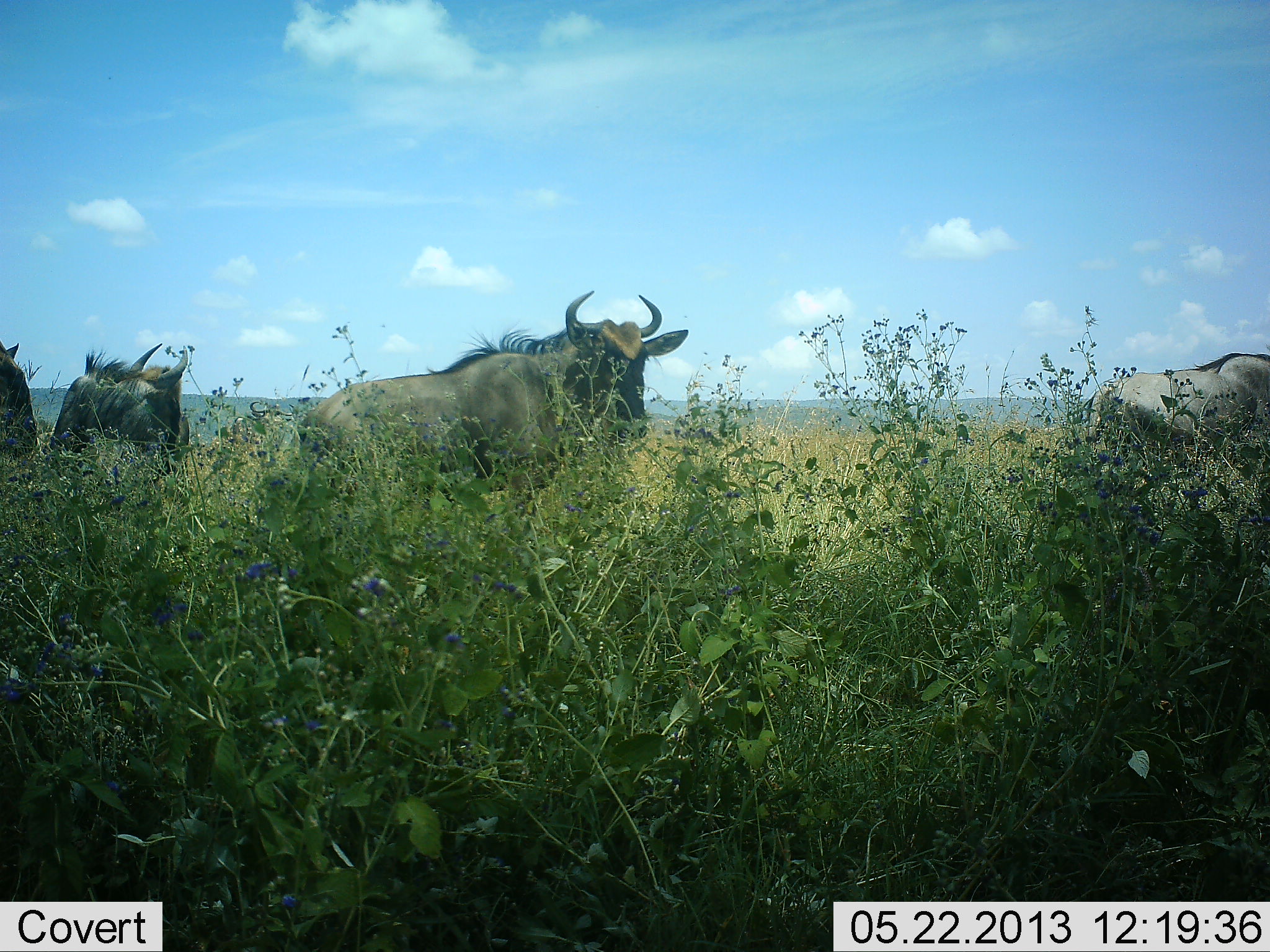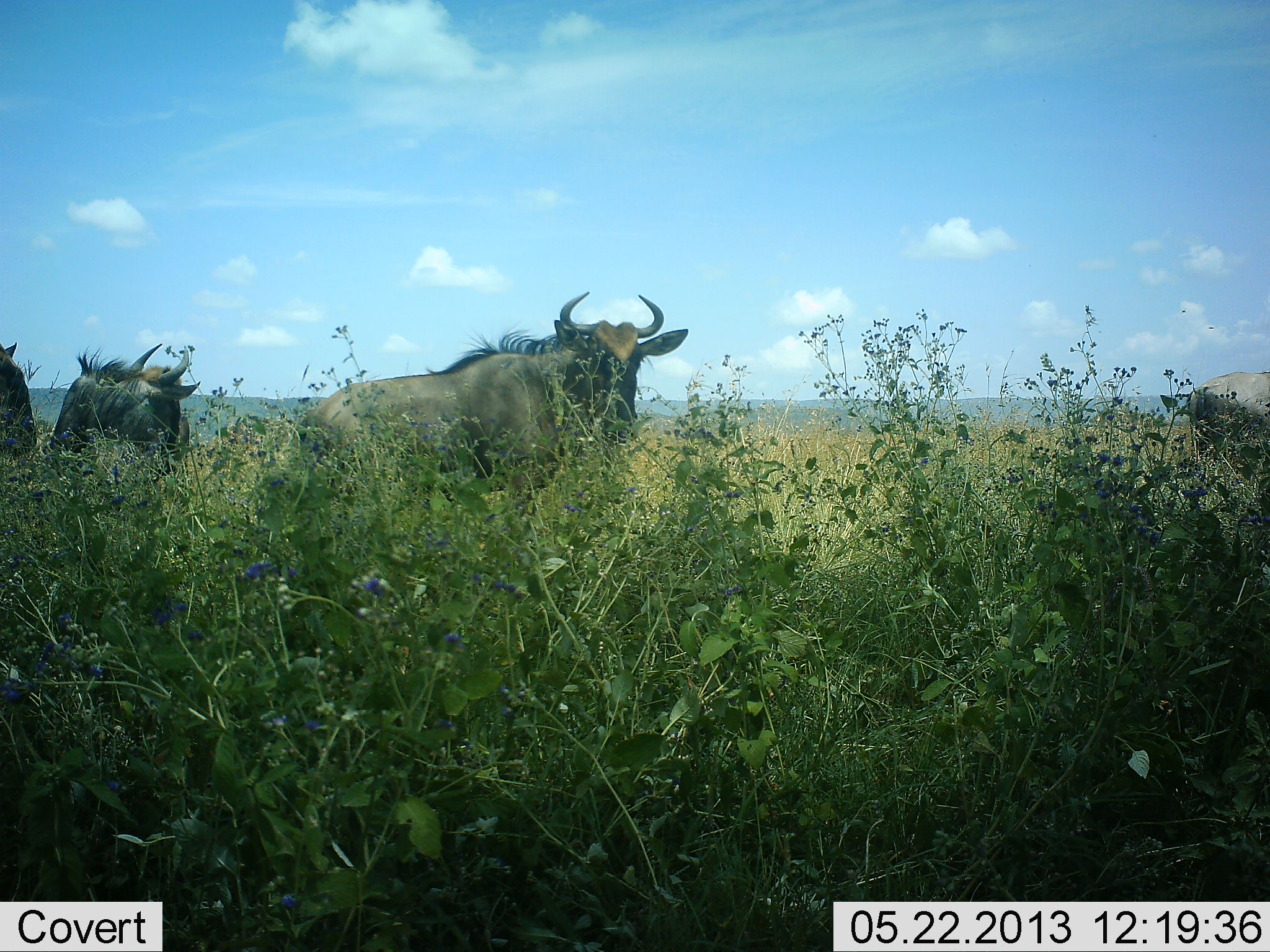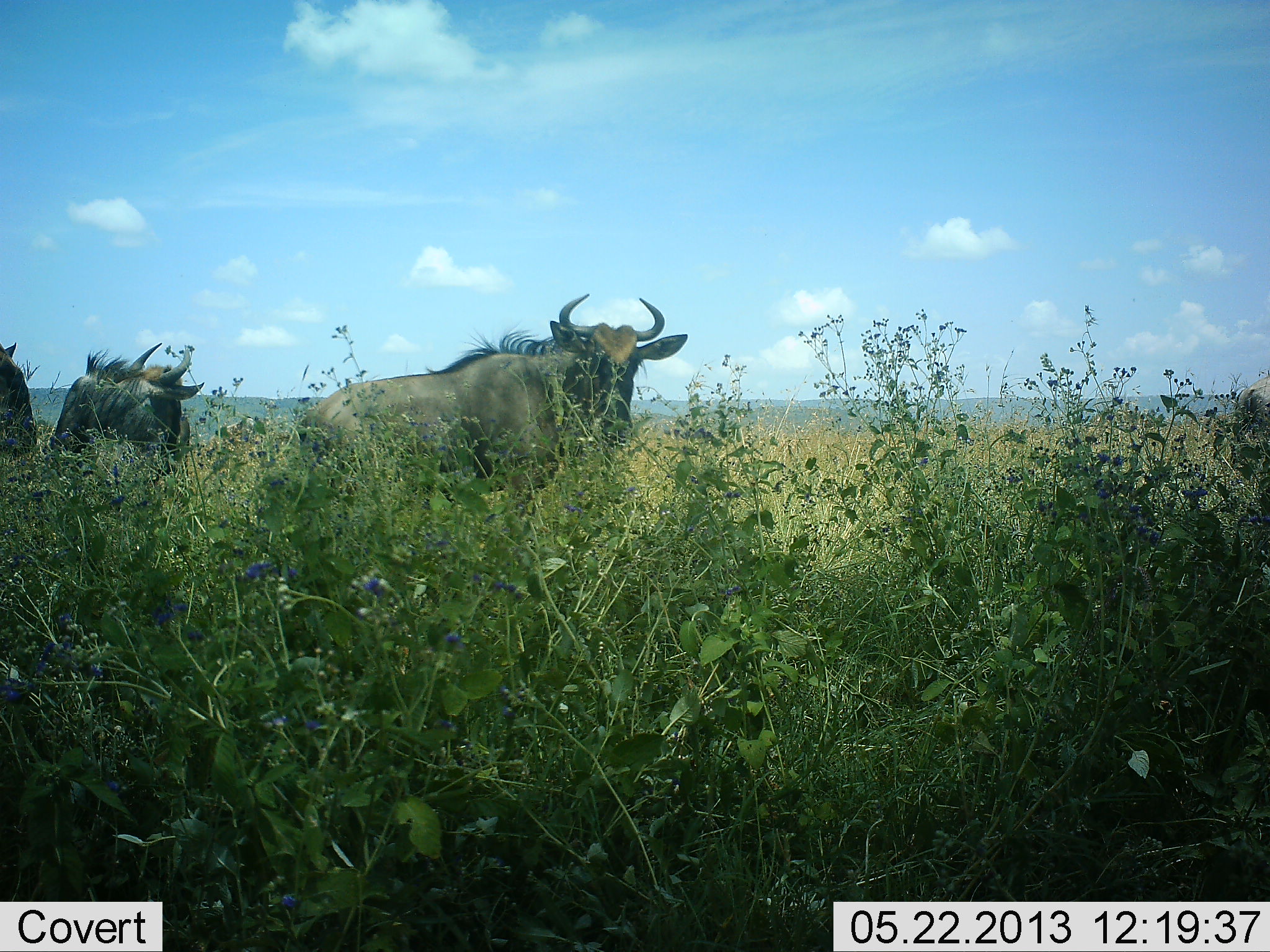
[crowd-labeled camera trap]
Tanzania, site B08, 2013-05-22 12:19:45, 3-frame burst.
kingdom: Animalia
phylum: Chordata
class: Mammalia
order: Artiodactyla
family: Bovidae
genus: Connochaetes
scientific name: Connochaetes taurinus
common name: blue wildebeest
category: wildebeest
Wildebeest (blue wildebeest) (Connochaetes taurinus), count 4. Behavior (volunteer vote fractions): standing 94%, resting 0%, moving 71%, interacting 0%. Young present (vote fraction): 0%. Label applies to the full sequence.